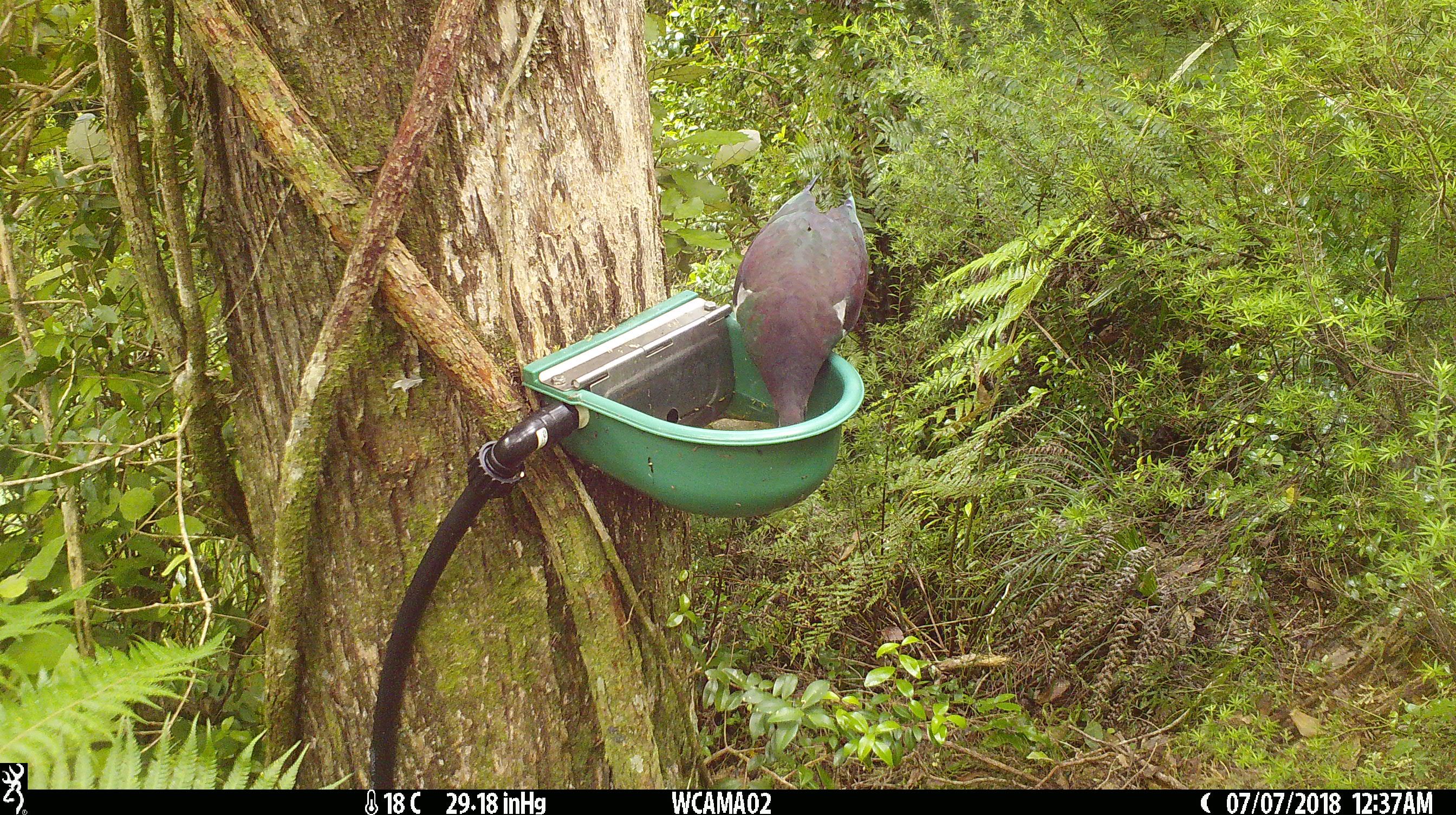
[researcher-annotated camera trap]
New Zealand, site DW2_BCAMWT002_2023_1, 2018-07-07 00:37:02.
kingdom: Animalia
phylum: Chordata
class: Aves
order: Columbiformes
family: Columbidae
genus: Hemiphaga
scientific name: Hemiphaga novaeseelandiae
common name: new zealand pigeon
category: kereru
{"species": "kereru (new zealand pigeon) (Hemiphaga novaeseelandiae)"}